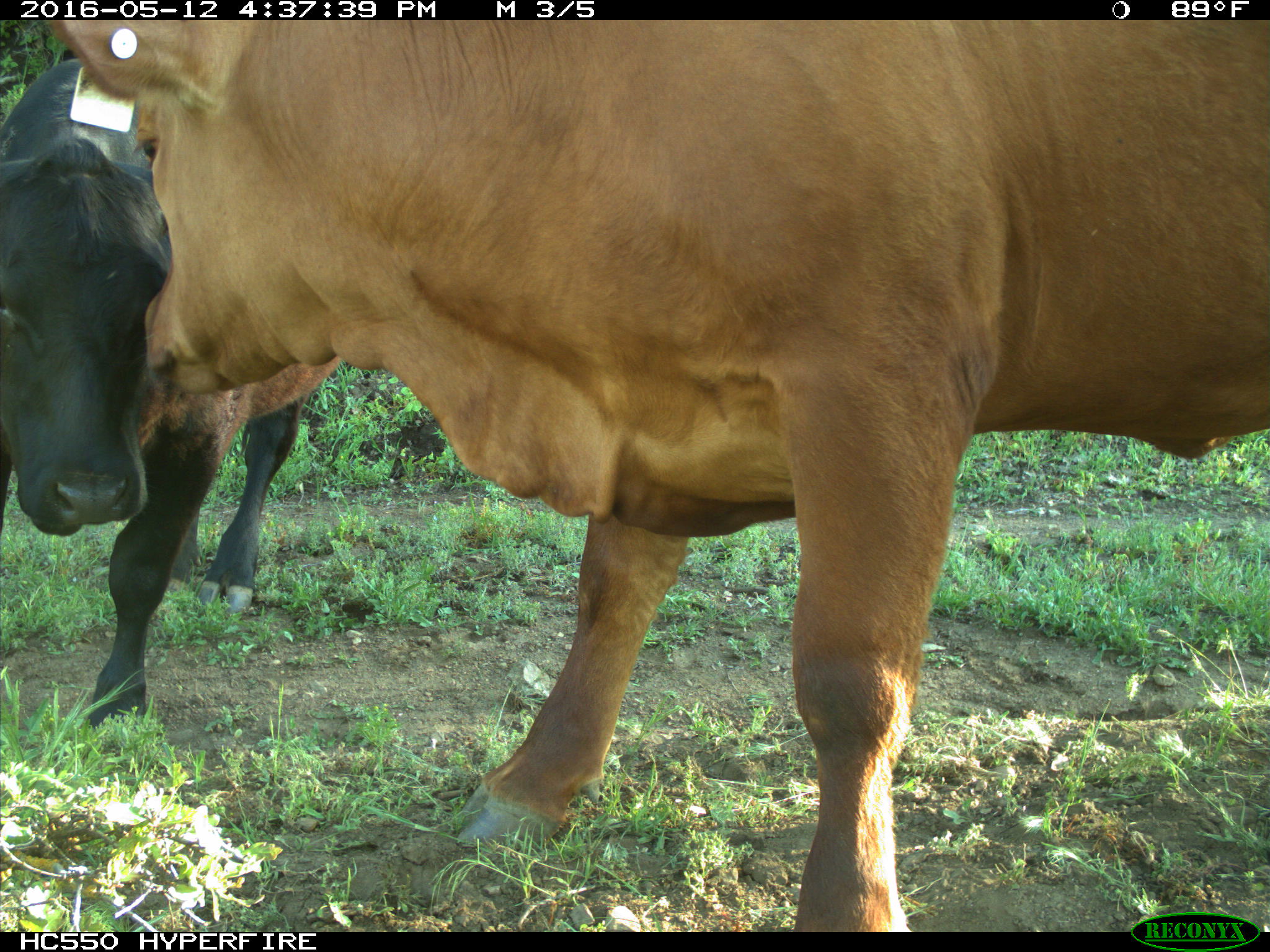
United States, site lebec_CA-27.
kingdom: Animalia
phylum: Chordata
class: Mammalia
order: Artiodactyla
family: Bovidae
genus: Bos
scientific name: Bos taurus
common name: domestic cow